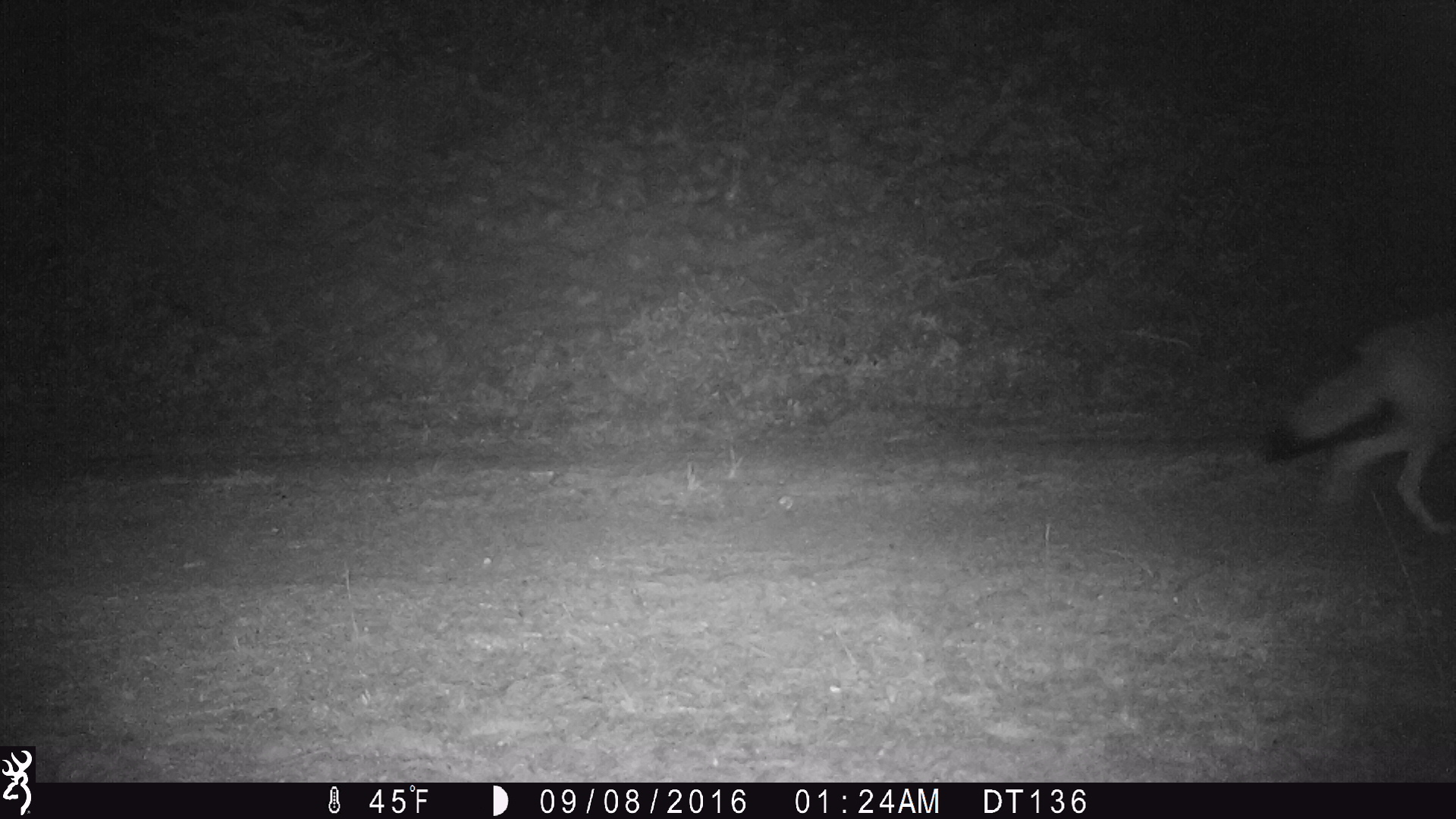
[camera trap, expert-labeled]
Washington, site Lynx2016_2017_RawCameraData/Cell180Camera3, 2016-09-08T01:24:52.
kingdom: Animalia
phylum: Chordata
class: Mammalia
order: Carnivora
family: Canidae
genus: Canis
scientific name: Canis latrans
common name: coyote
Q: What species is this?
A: Canis latrans (coyote).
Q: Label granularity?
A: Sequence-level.